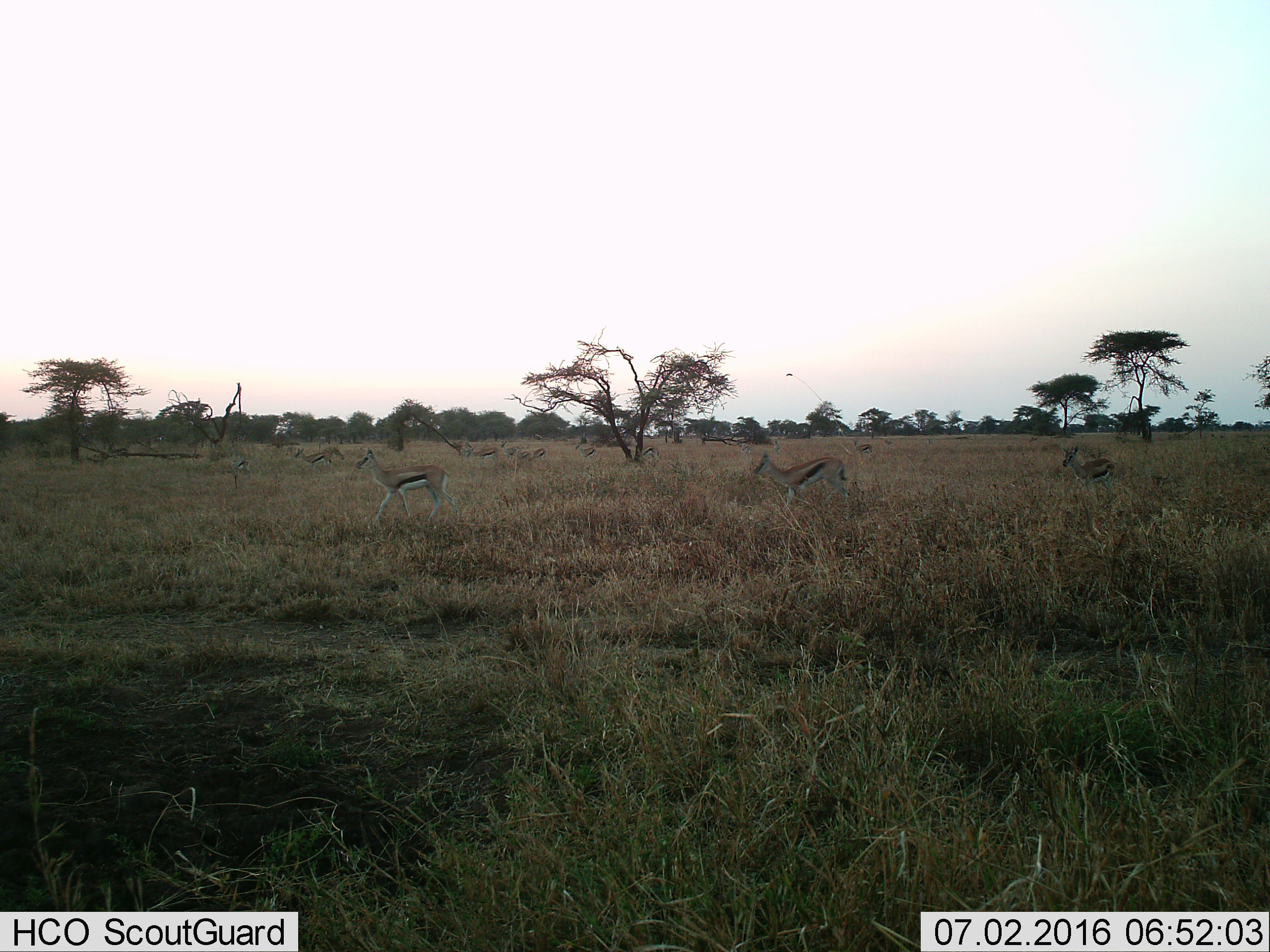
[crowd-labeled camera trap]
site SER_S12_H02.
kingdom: Animalia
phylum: Chordata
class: Mammalia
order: Artiodactyla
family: Bovidae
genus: Eudorcas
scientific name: Eudorcas thomsonii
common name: thomson's gazelle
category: gazellethomsons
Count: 11-50.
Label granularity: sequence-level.